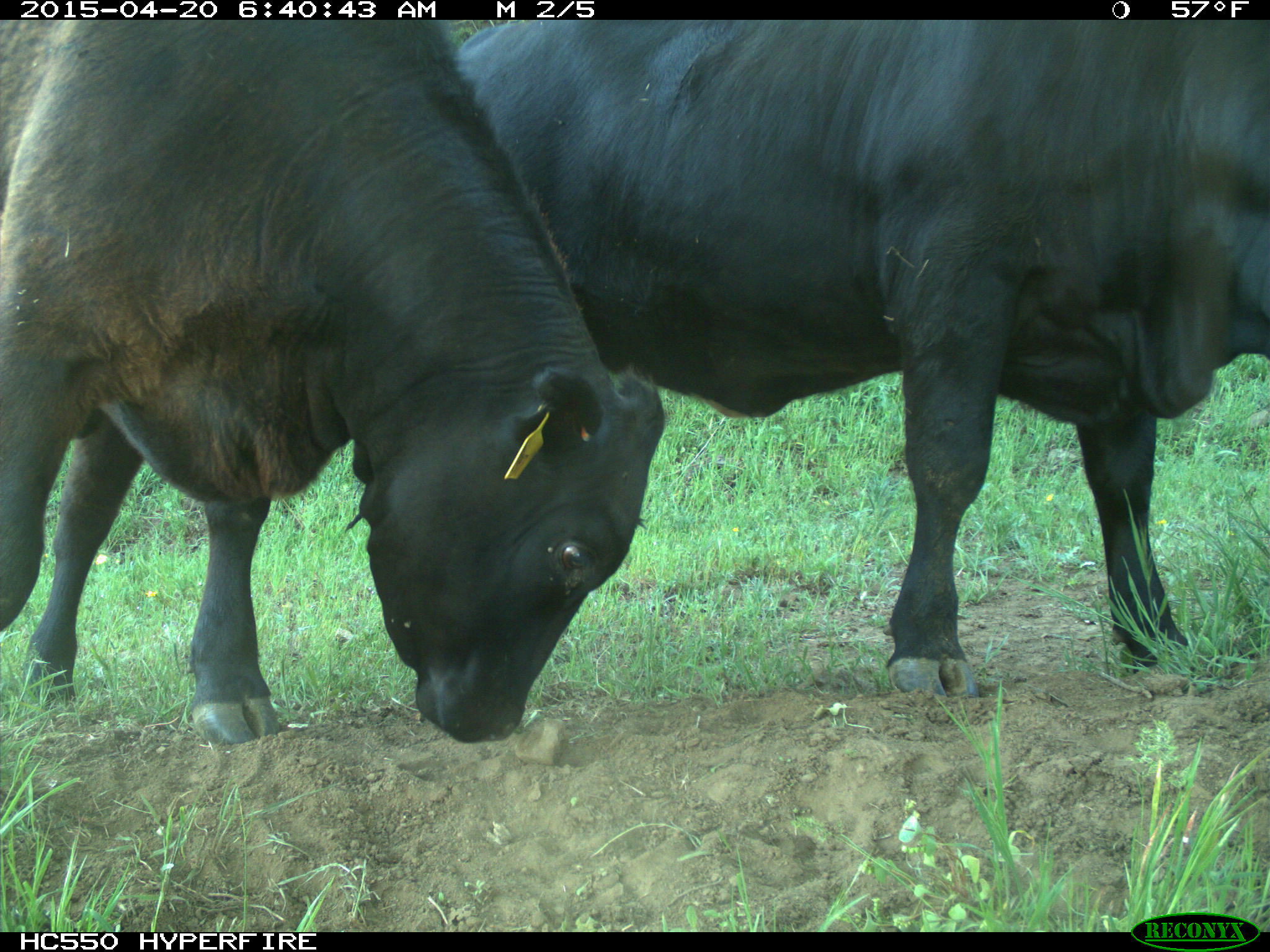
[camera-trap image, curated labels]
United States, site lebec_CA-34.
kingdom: Animalia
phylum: Chordata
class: Mammalia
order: Artiodactyla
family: Bovidae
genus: Bos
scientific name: Bos taurus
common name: domestic cow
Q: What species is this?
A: Bos taurus (domestic cow).